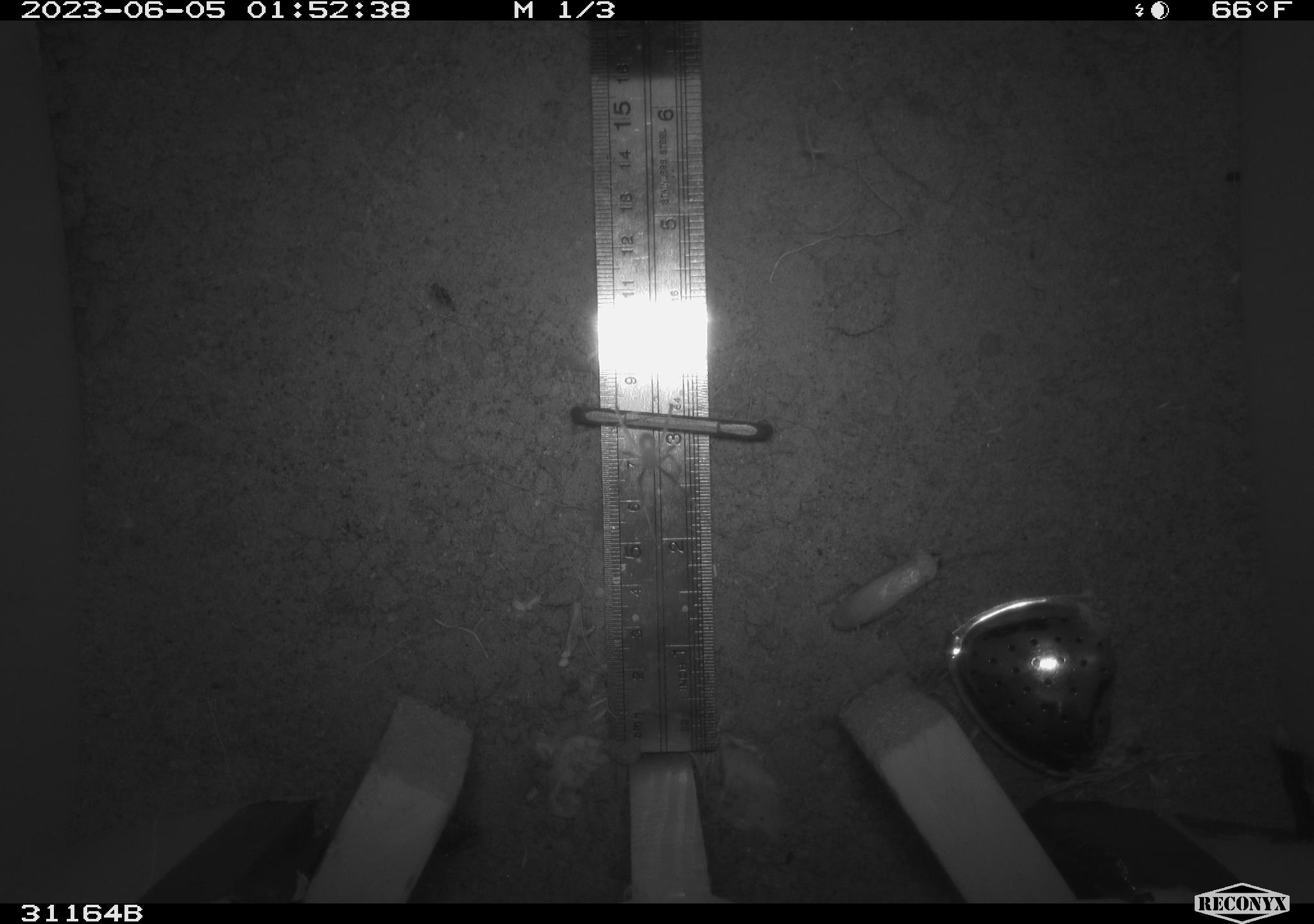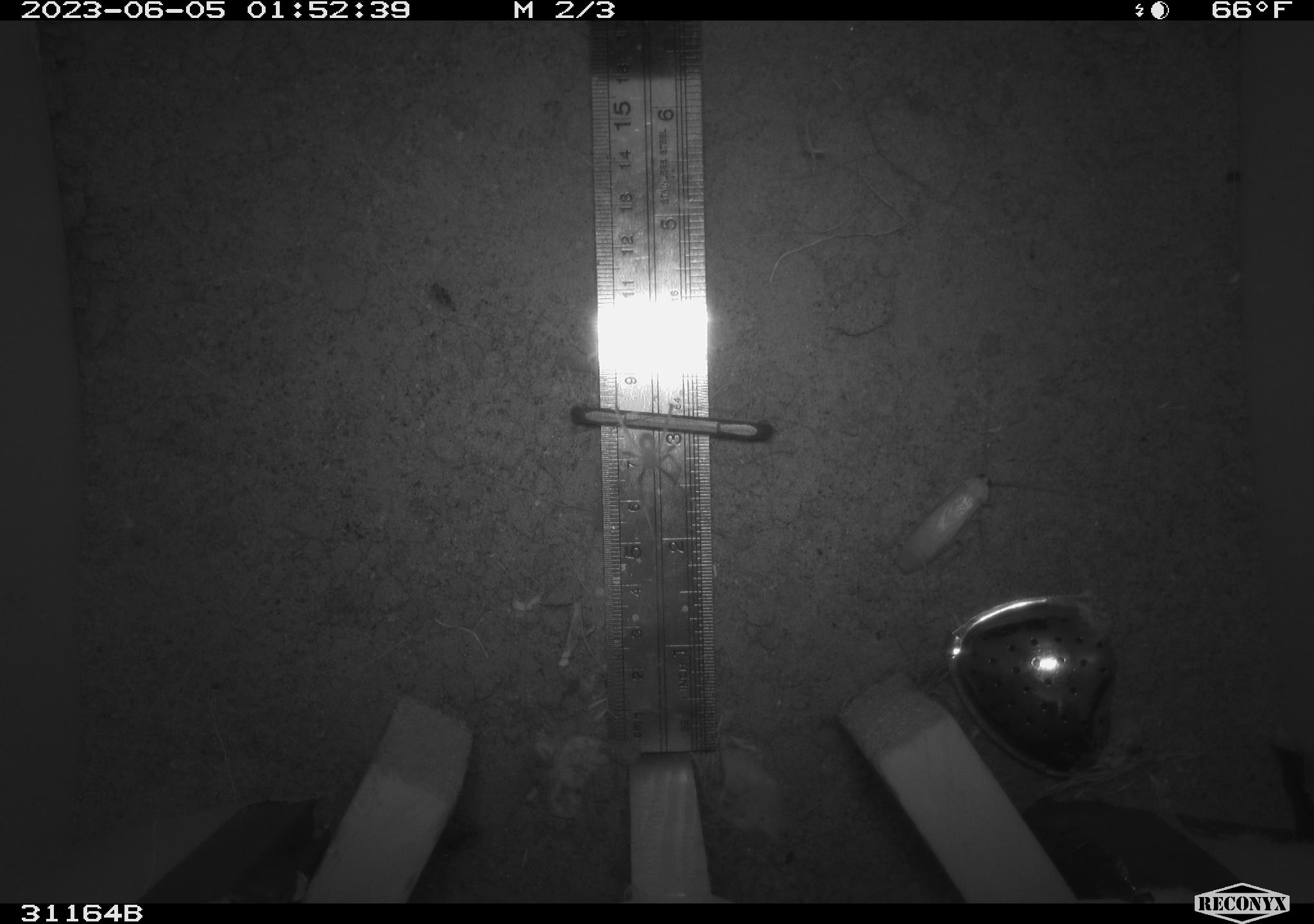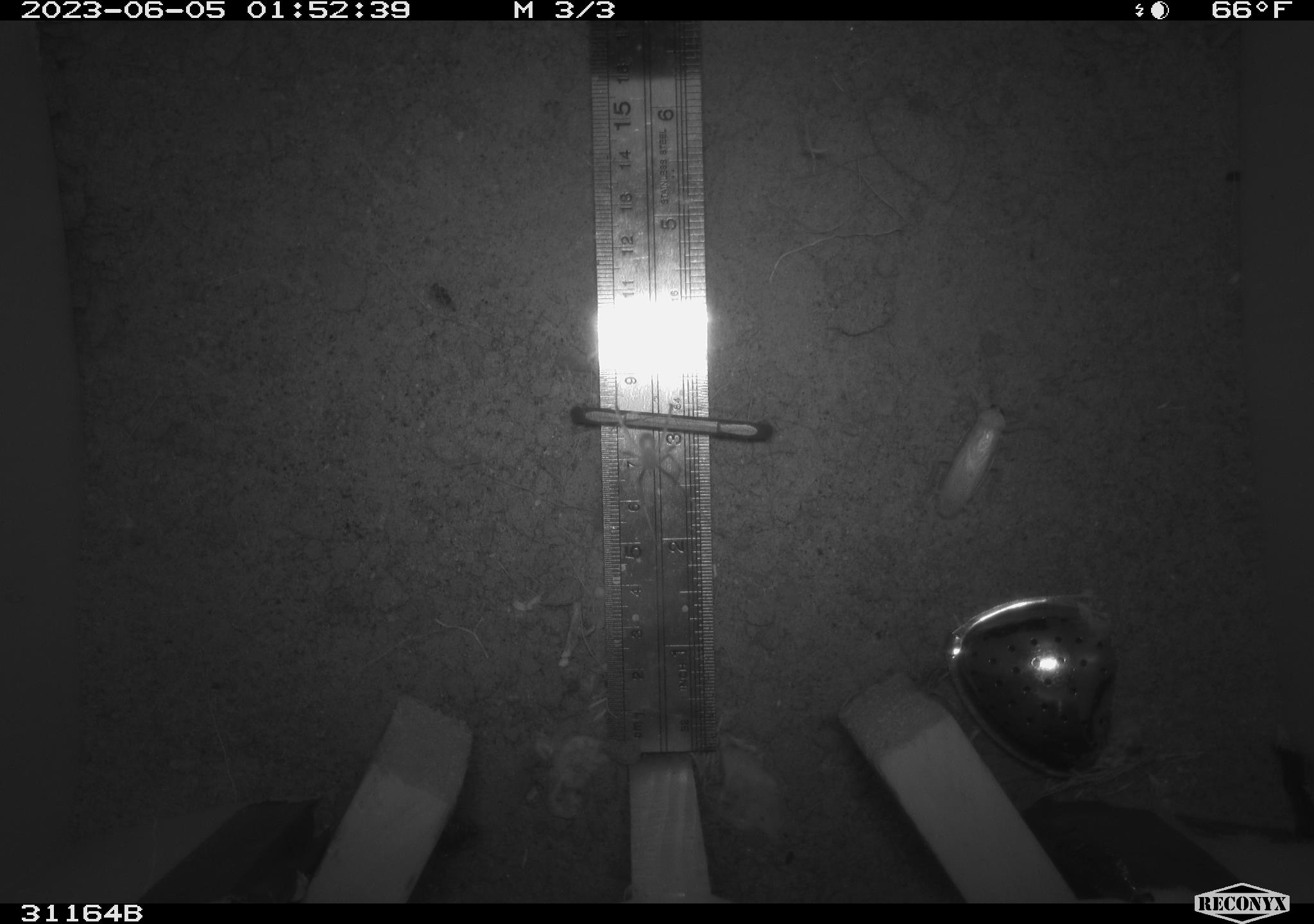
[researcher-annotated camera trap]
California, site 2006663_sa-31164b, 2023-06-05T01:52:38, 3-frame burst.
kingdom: Animalia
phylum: Arthropoda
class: Insecta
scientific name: Insecta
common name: insect